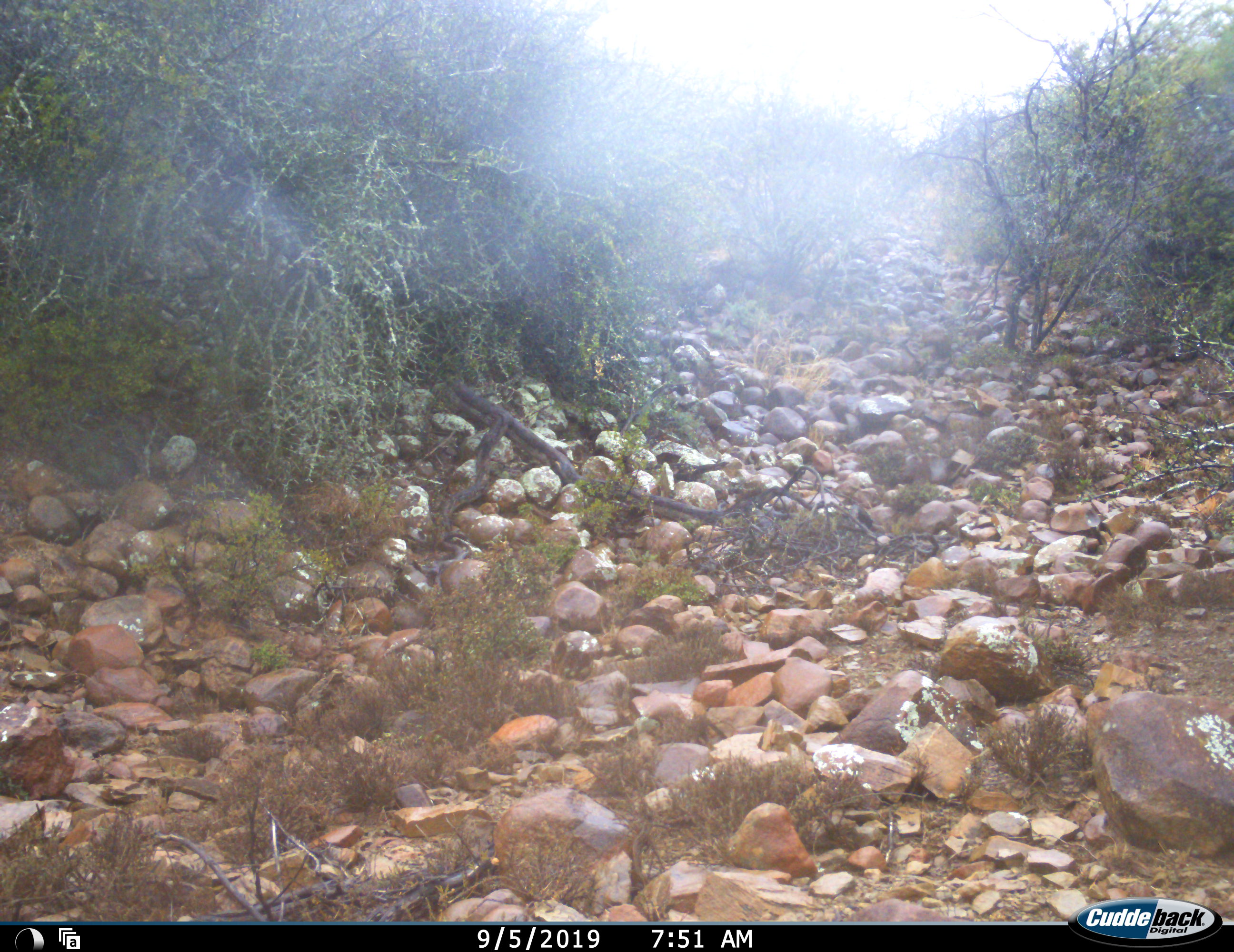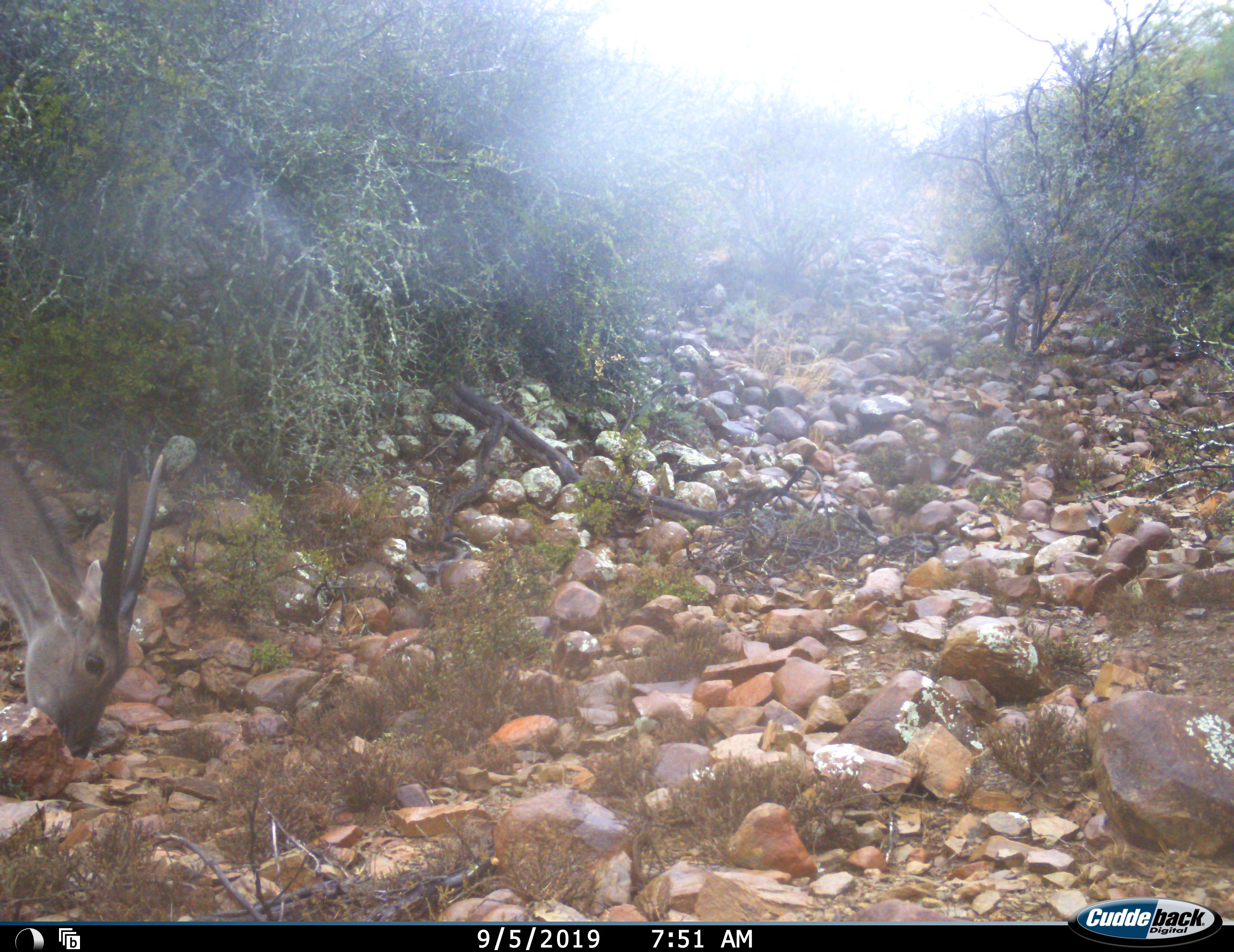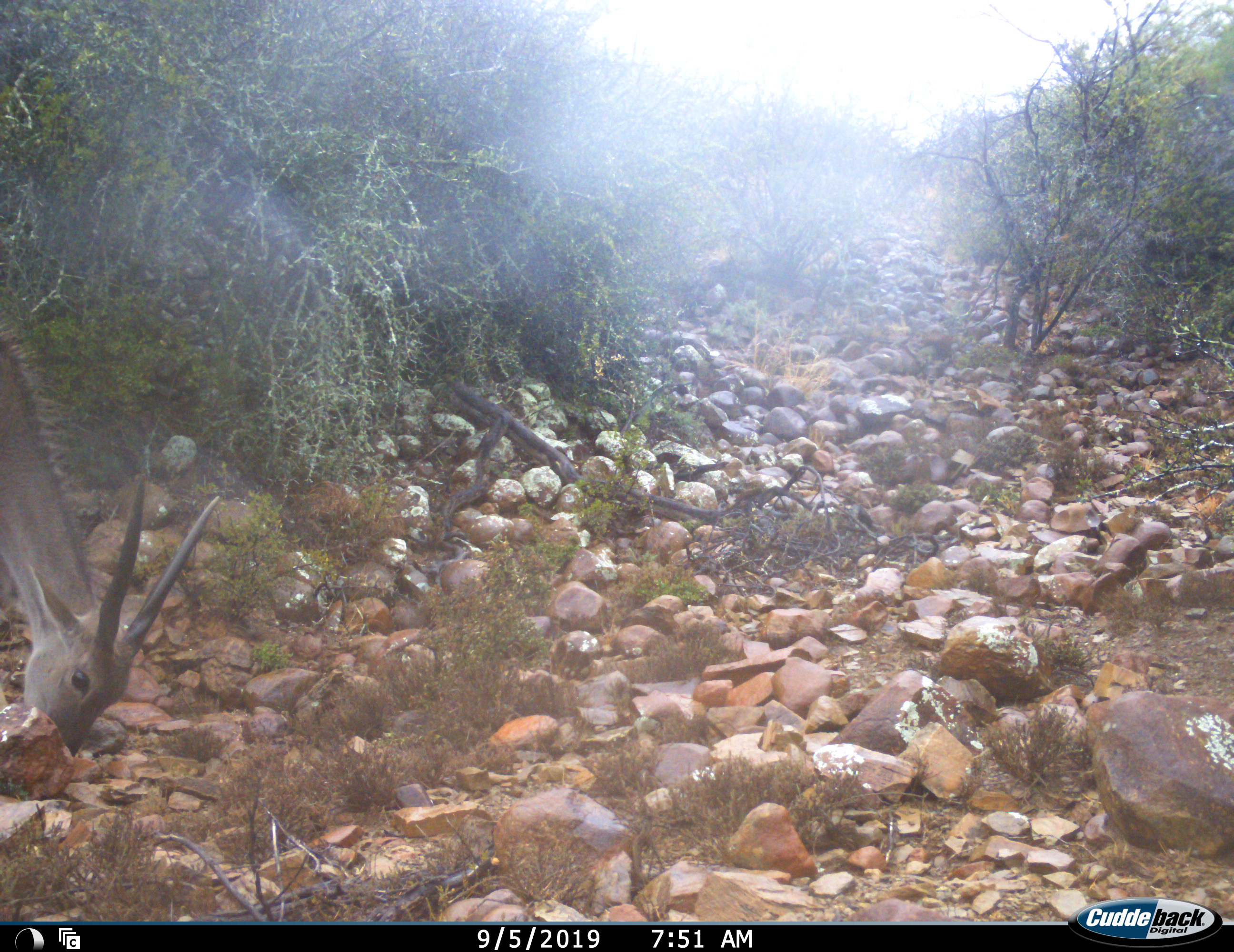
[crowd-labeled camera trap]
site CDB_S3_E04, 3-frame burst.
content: unidentified animal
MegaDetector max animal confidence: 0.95